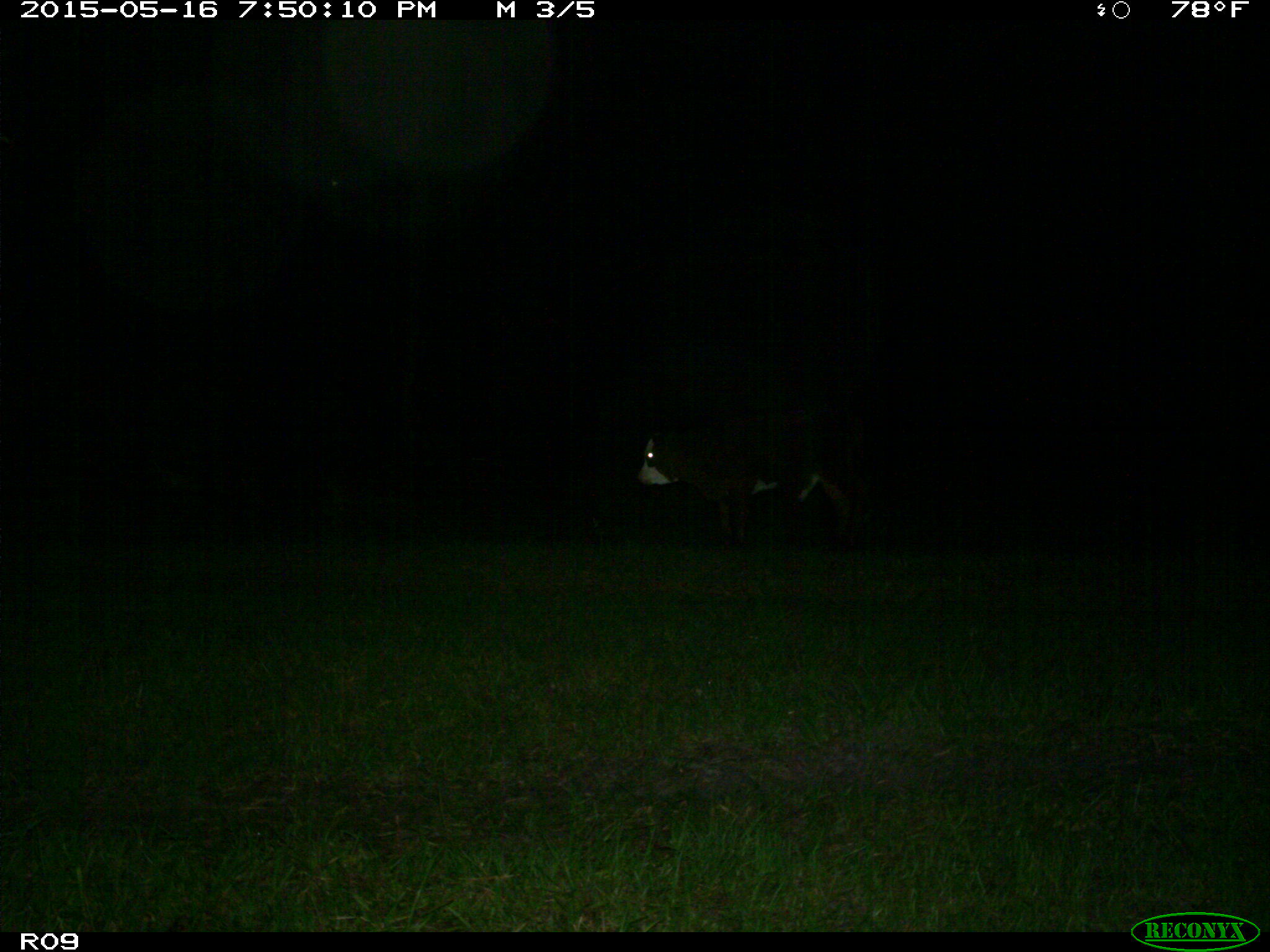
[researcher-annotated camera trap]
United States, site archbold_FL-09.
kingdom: Animalia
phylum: Chordata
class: Mammalia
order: Artiodactyla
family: Bovidae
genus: Bos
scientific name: Bos taurus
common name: domestic cow